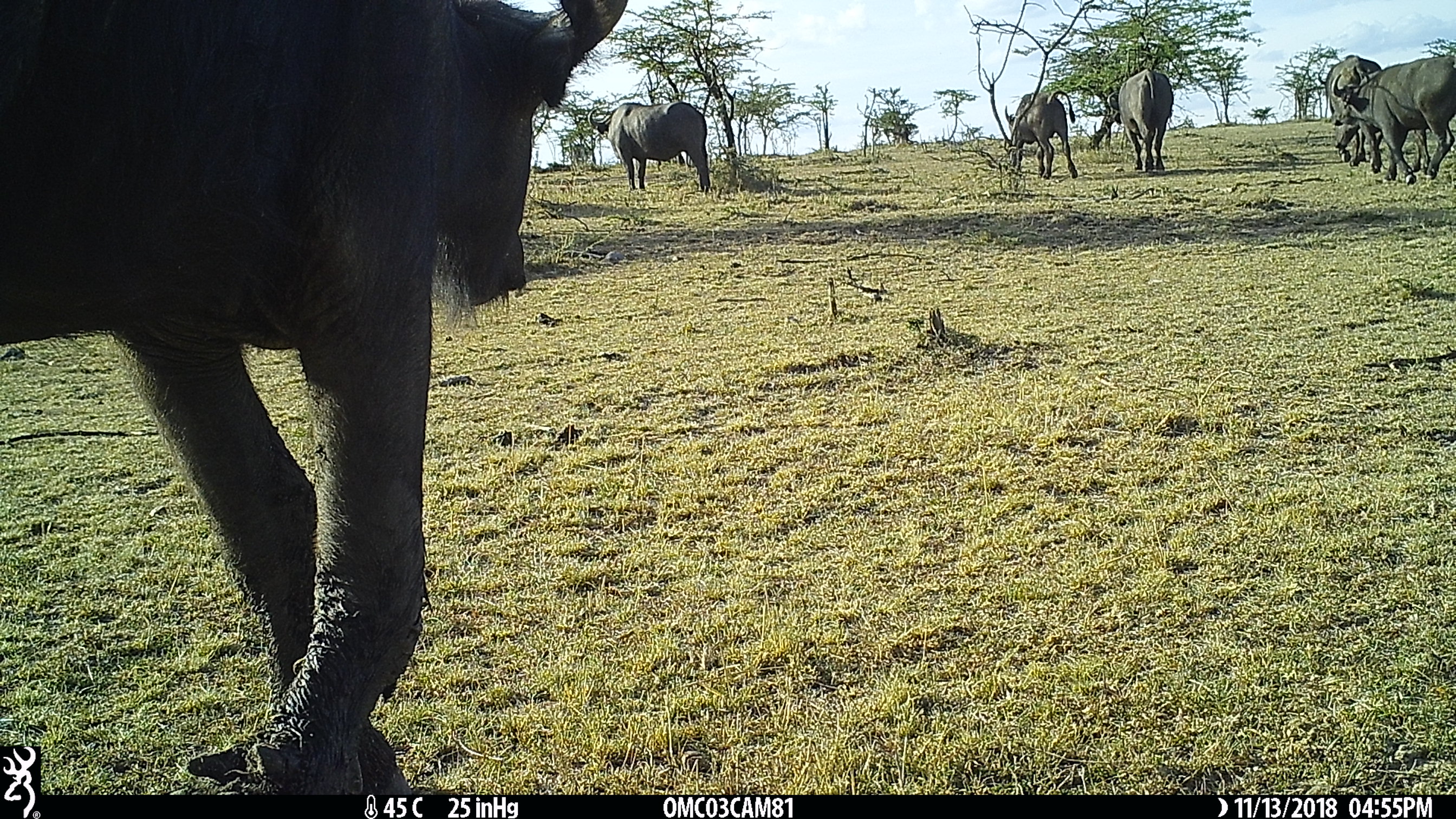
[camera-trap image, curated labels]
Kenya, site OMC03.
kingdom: Animalia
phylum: Chordata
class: Mammalia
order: Artiodactyla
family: Bovidae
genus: Syncerus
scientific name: Syncerus caffer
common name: buffalo